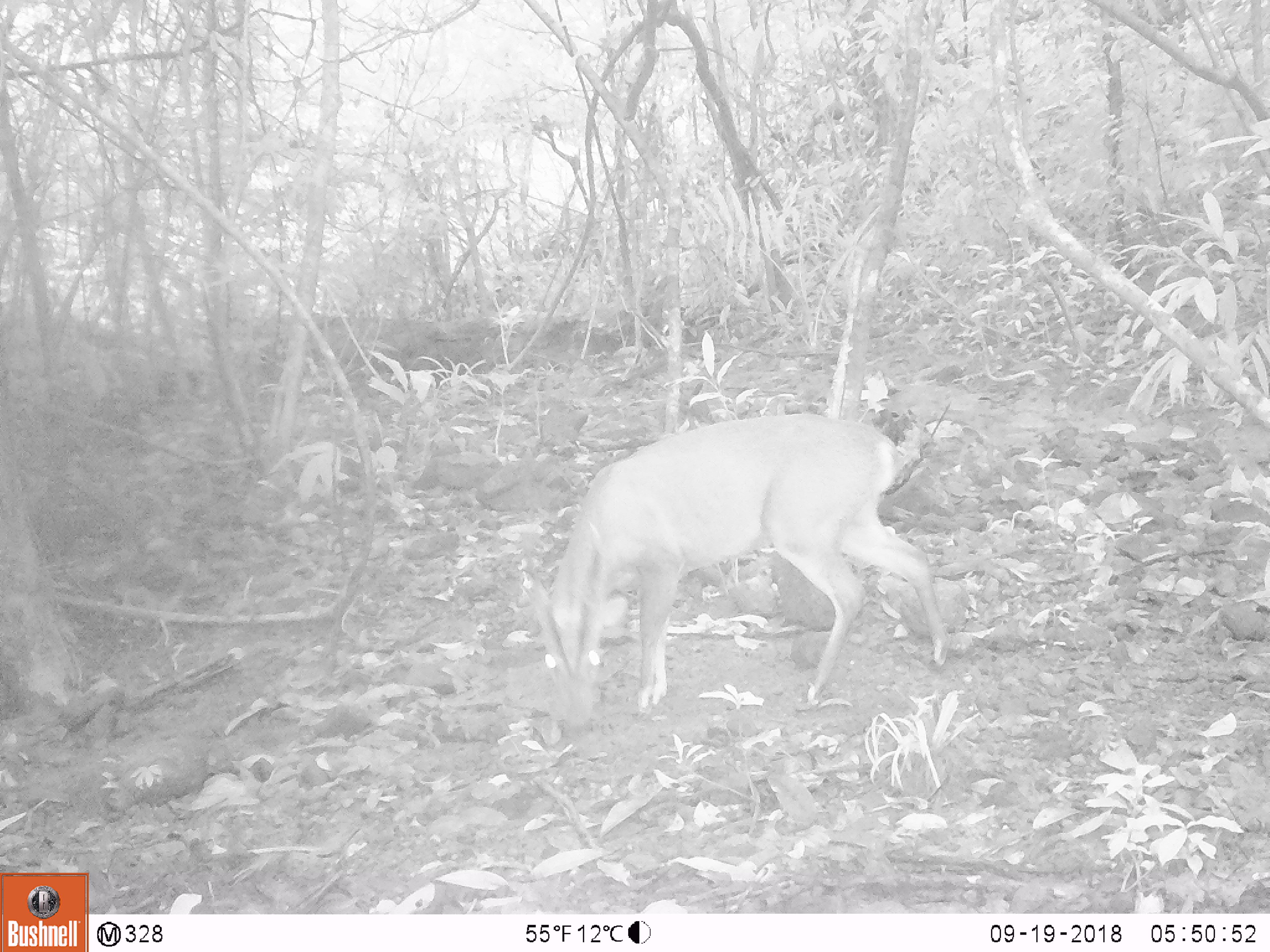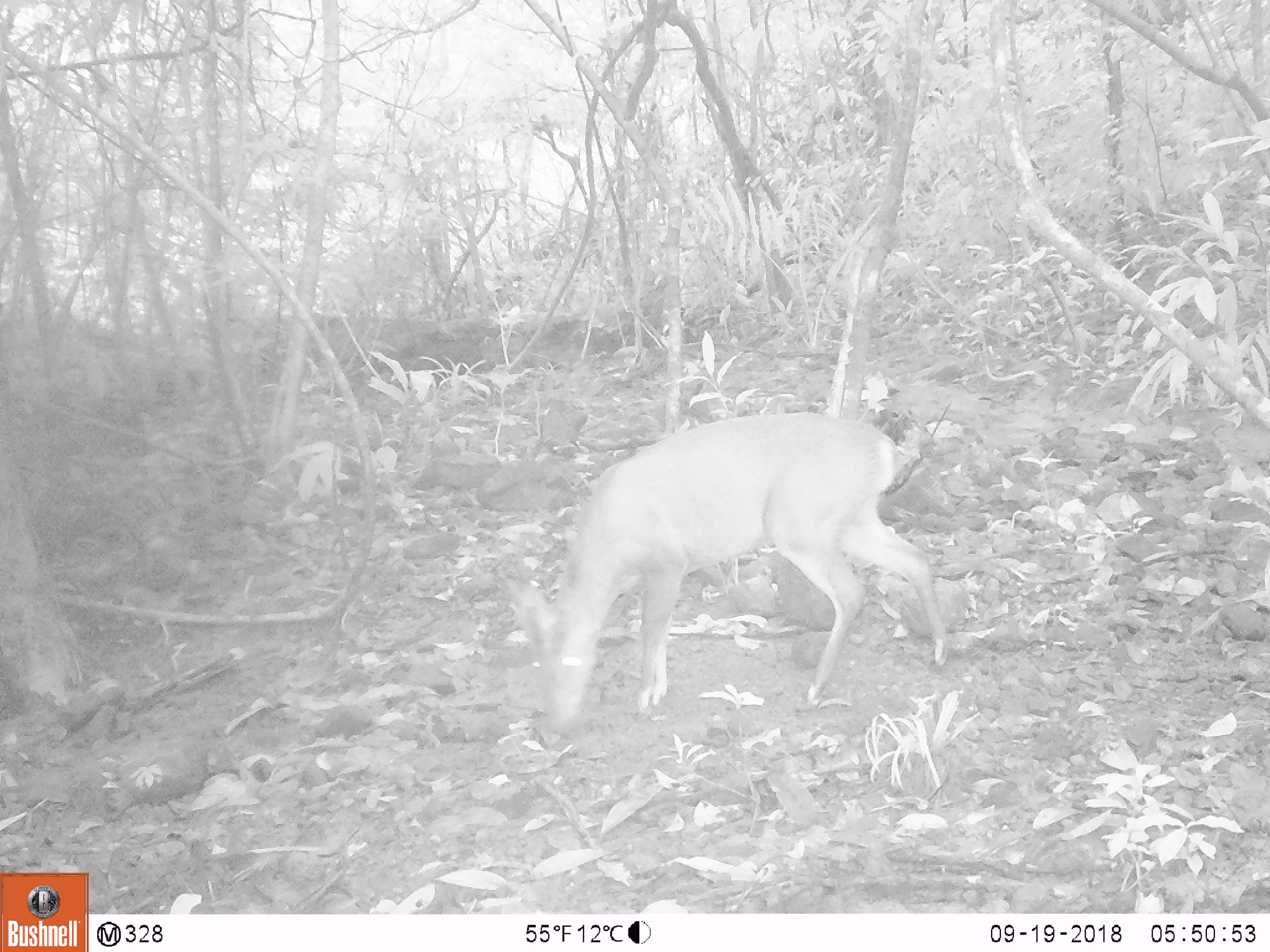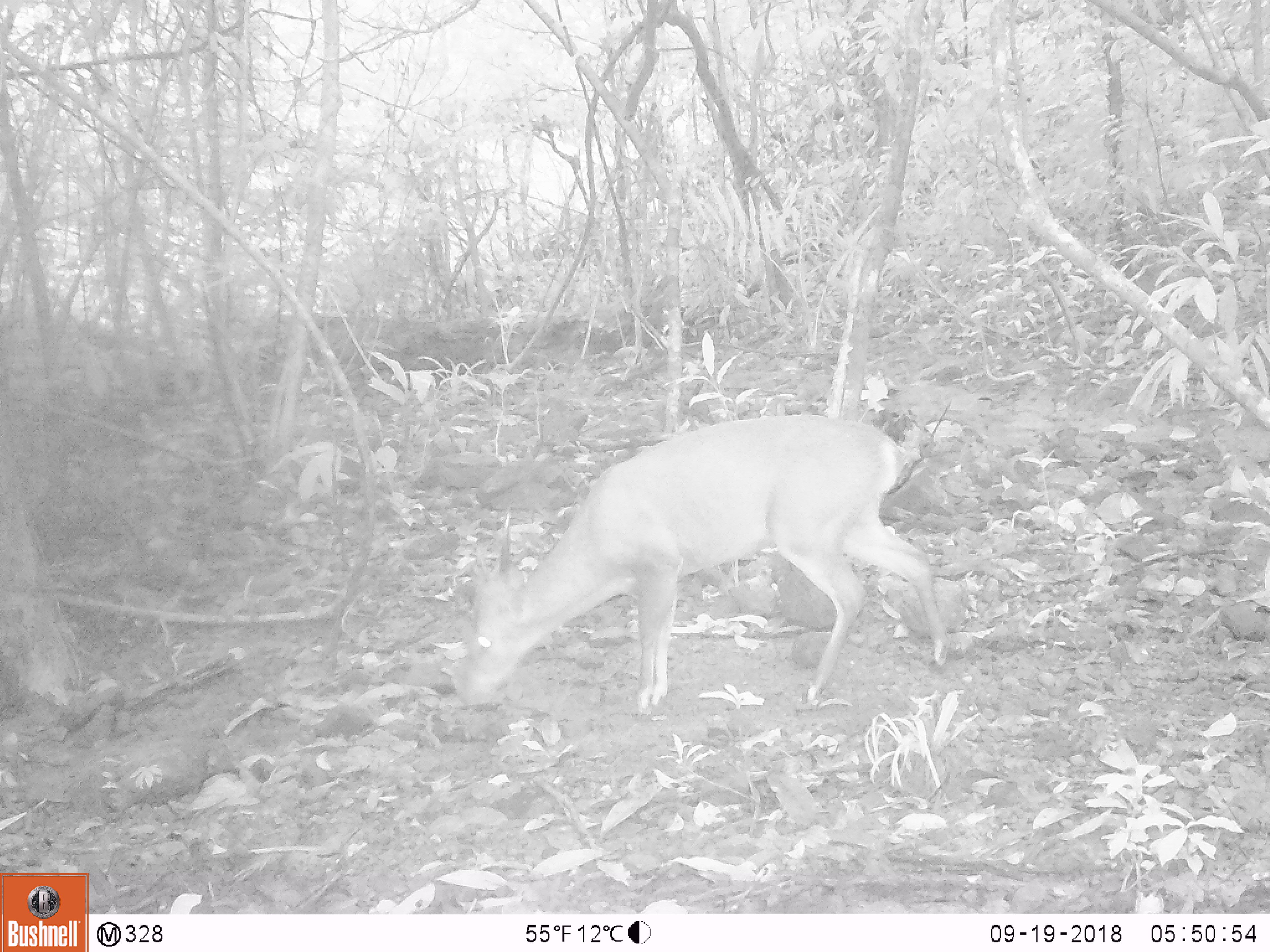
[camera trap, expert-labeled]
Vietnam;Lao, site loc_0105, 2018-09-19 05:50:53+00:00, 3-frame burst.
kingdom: Animalia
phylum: Chordata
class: Mammalia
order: Artiodactyla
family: Cervidae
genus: Muntiacus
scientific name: Muntiacus vuquangensis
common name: large-antlered muntjac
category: large antlered muntjac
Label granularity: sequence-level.